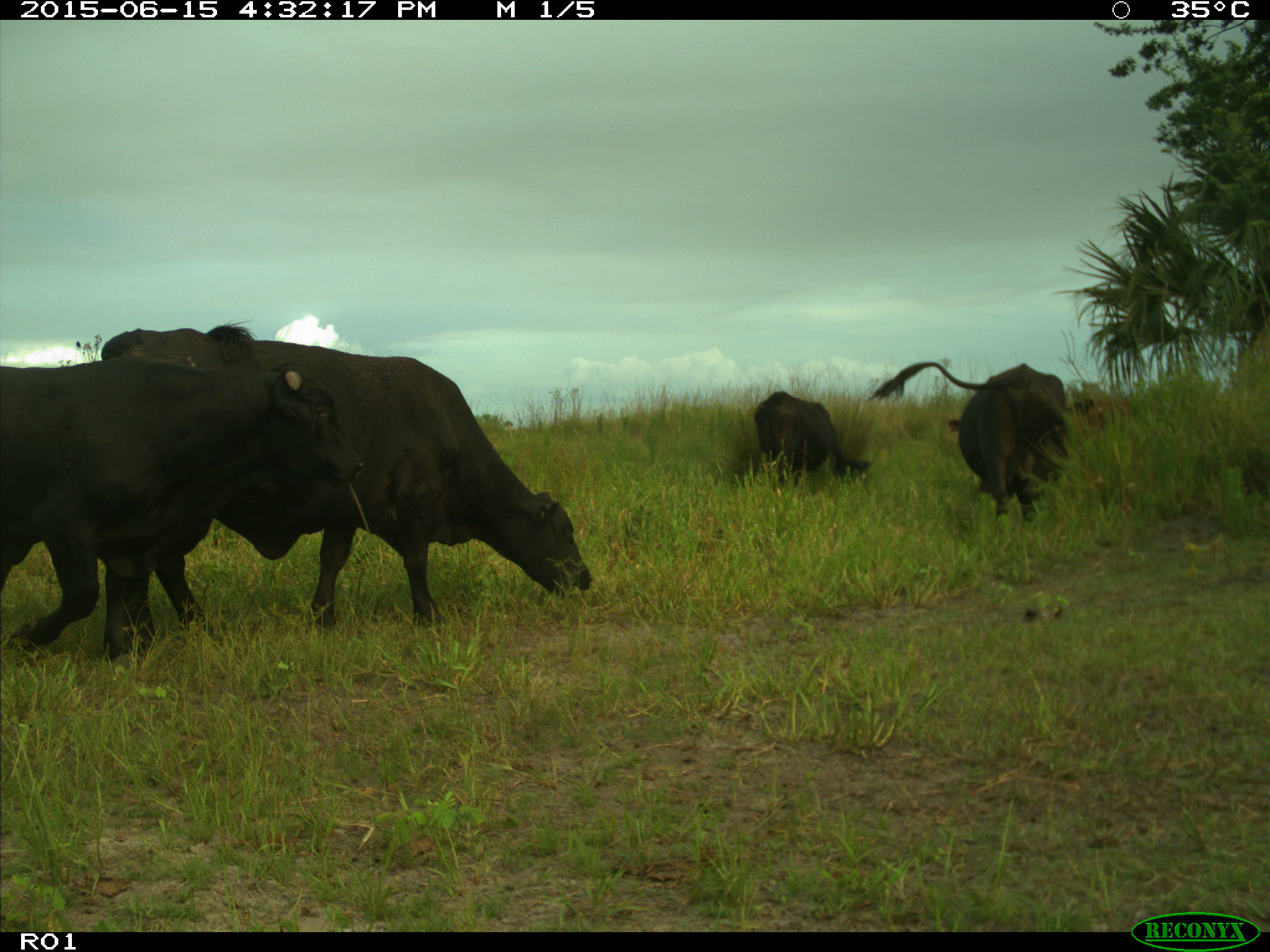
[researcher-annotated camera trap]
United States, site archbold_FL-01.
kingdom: Animalia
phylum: Chordata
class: Mammalia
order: Artiodactyla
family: Bovidae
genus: Bos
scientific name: Bos taurus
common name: domestic cow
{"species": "Bos taurus (domestic cow)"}